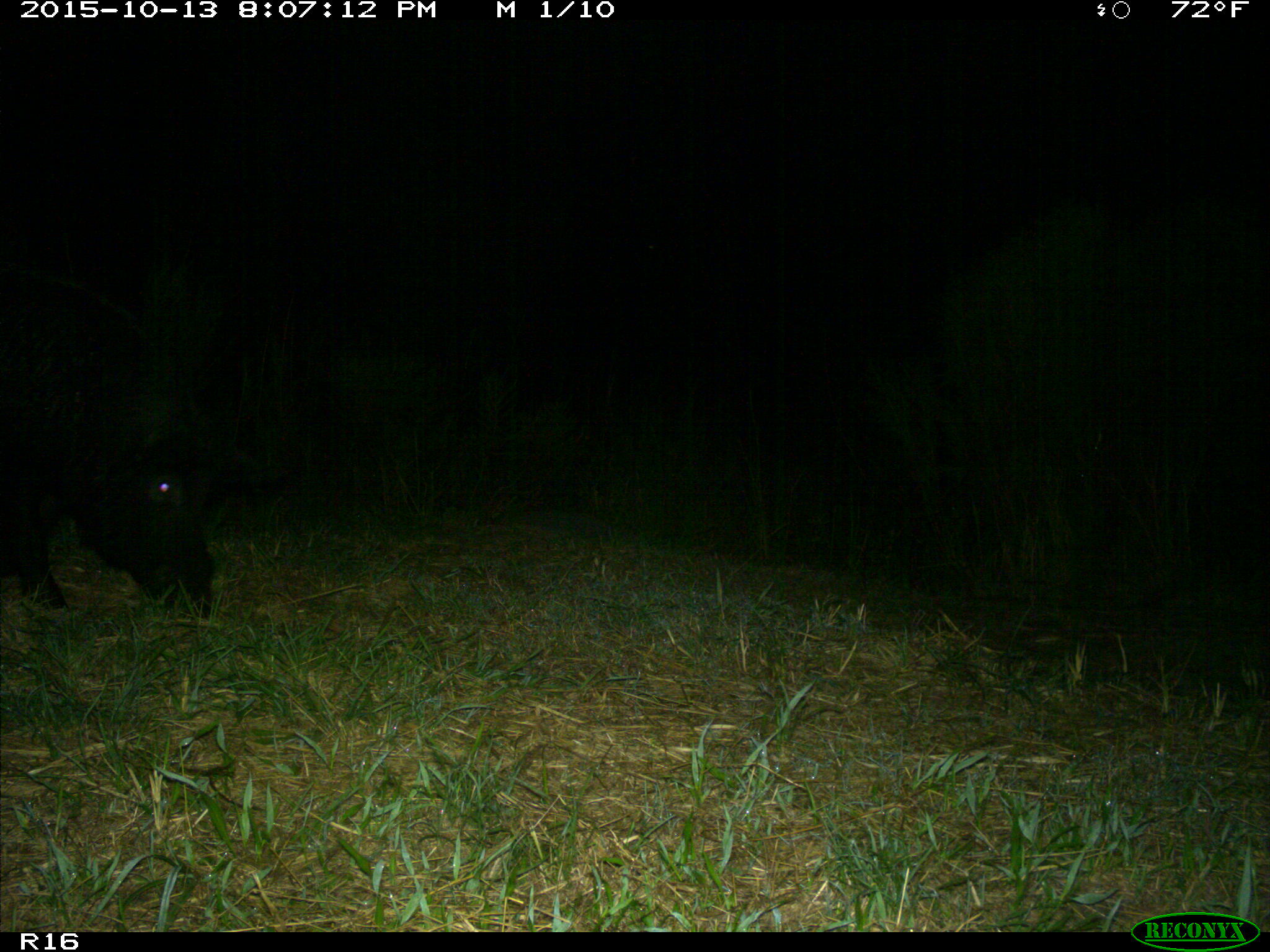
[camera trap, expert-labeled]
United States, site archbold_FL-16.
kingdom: Animalia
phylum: Chordata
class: Mammalia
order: Artiodactyla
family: Suidae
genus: Sus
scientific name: Sus scrofa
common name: wild boar